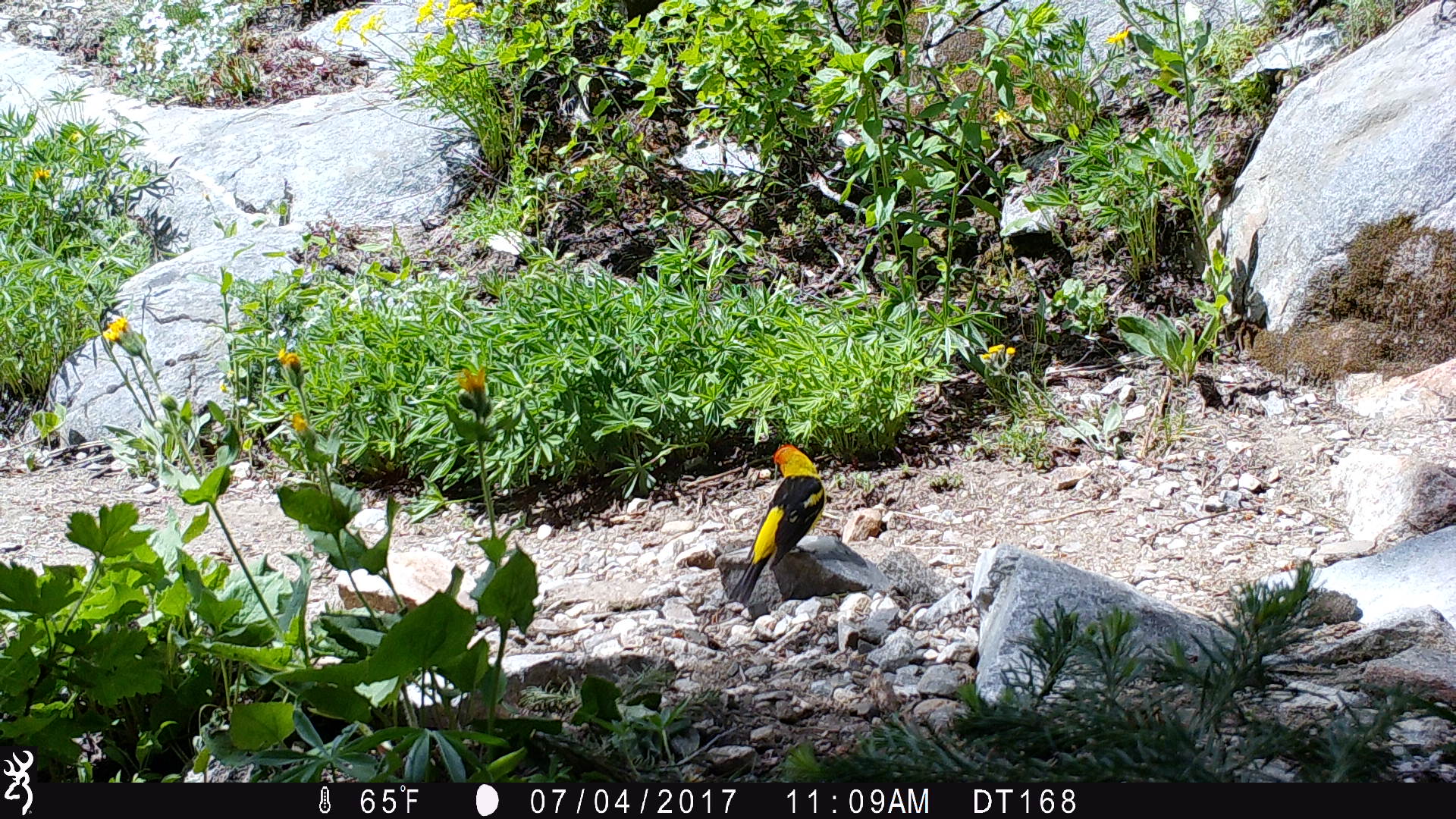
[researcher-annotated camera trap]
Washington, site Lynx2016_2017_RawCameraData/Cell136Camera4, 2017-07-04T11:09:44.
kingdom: Animalia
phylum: Chordata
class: Aves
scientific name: Aves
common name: birds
Aves (birds). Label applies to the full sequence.